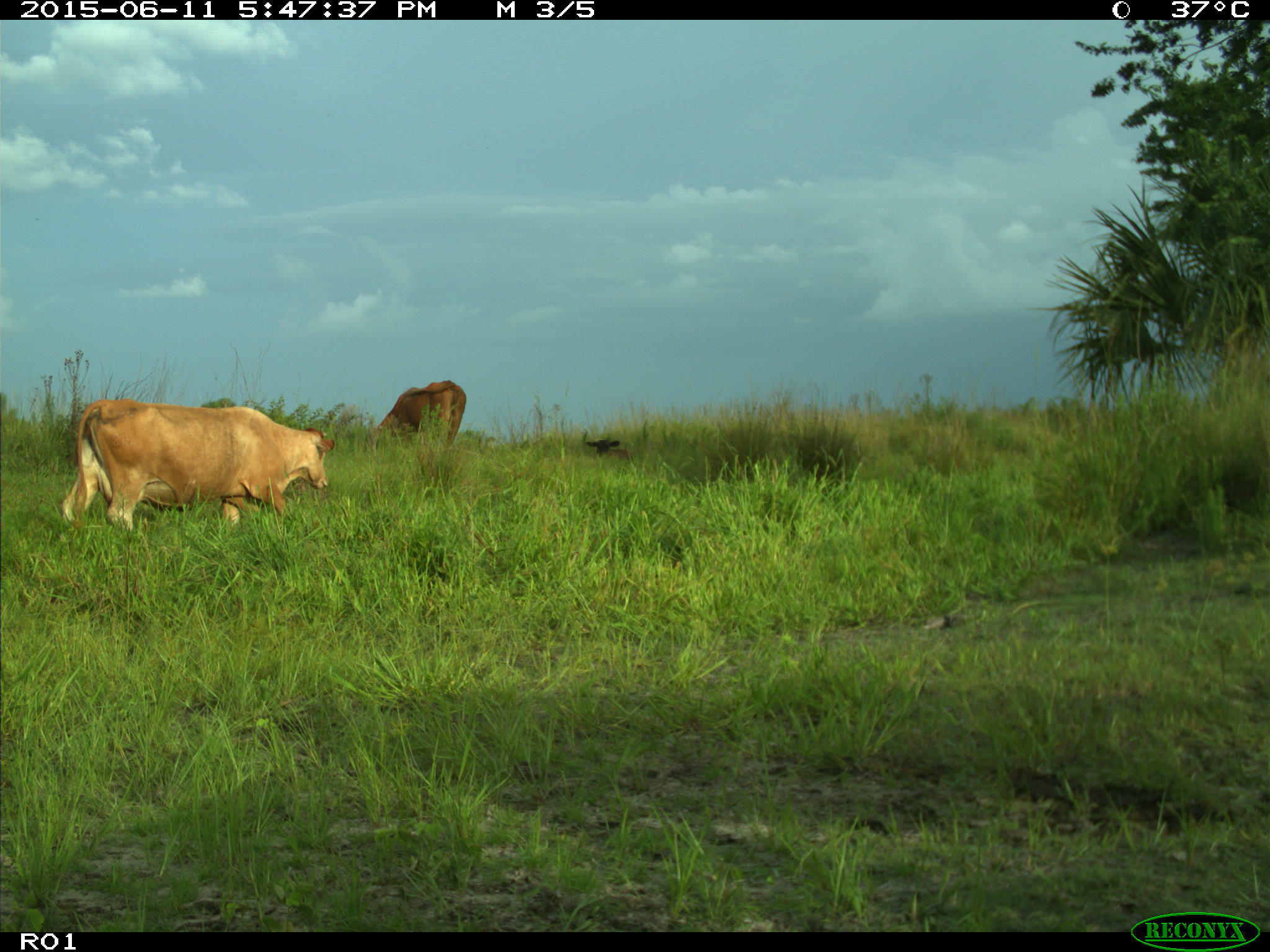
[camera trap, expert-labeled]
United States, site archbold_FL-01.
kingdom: Animalia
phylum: Chordata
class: Mammalia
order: Artiodactyla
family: Bovidae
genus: Bos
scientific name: Bos taurus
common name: domestic cow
Bos taurus (domestic cow).